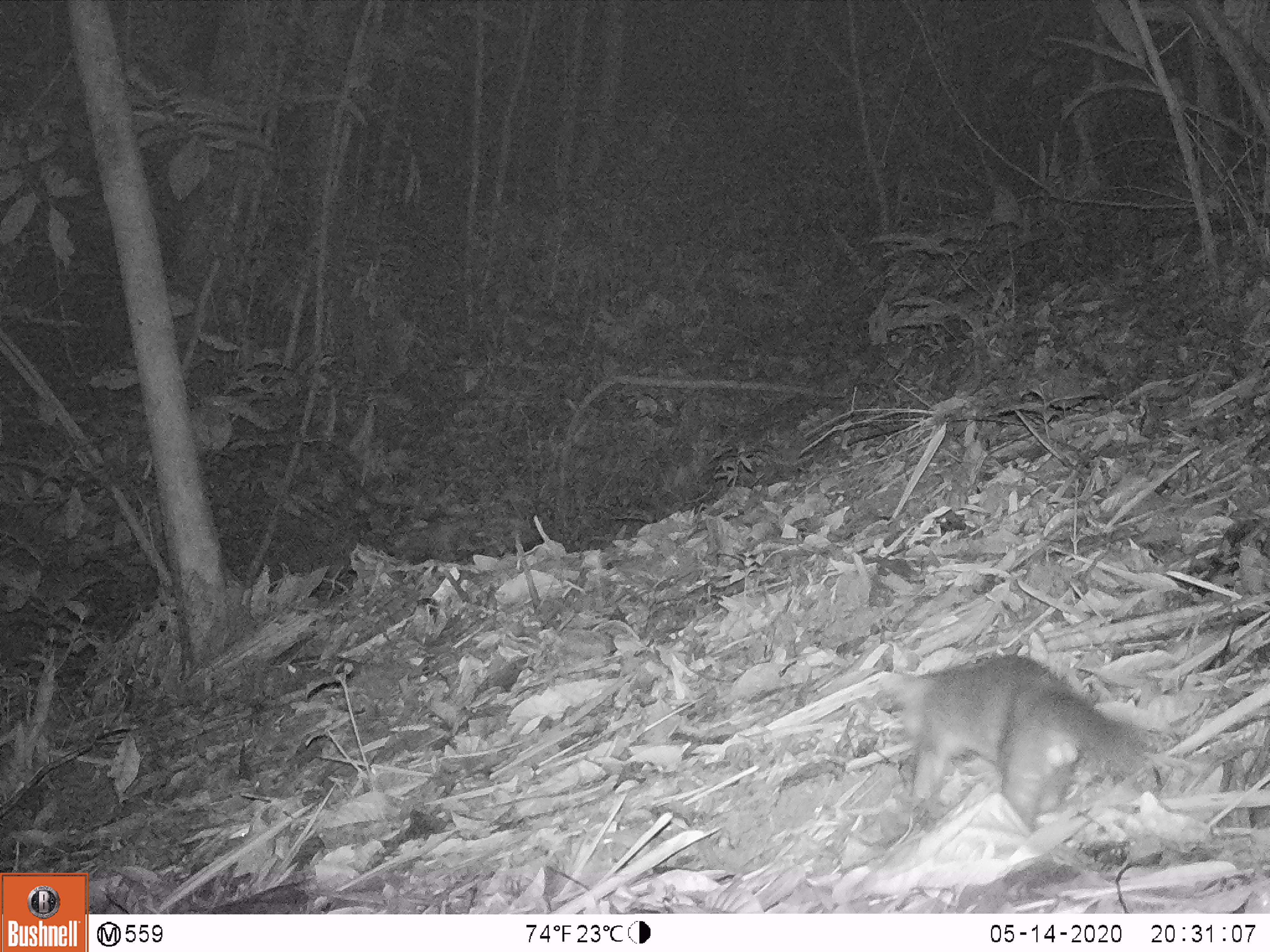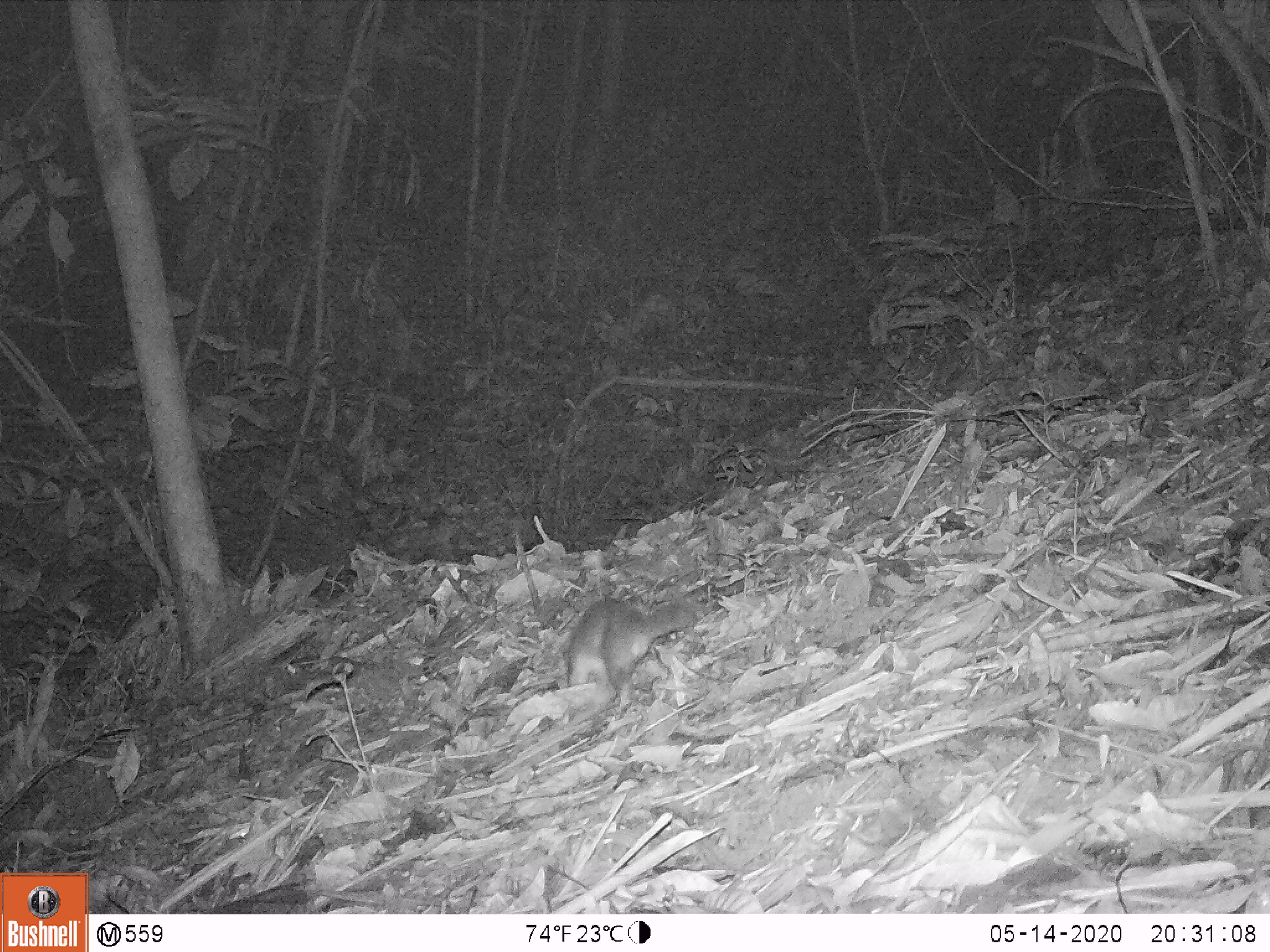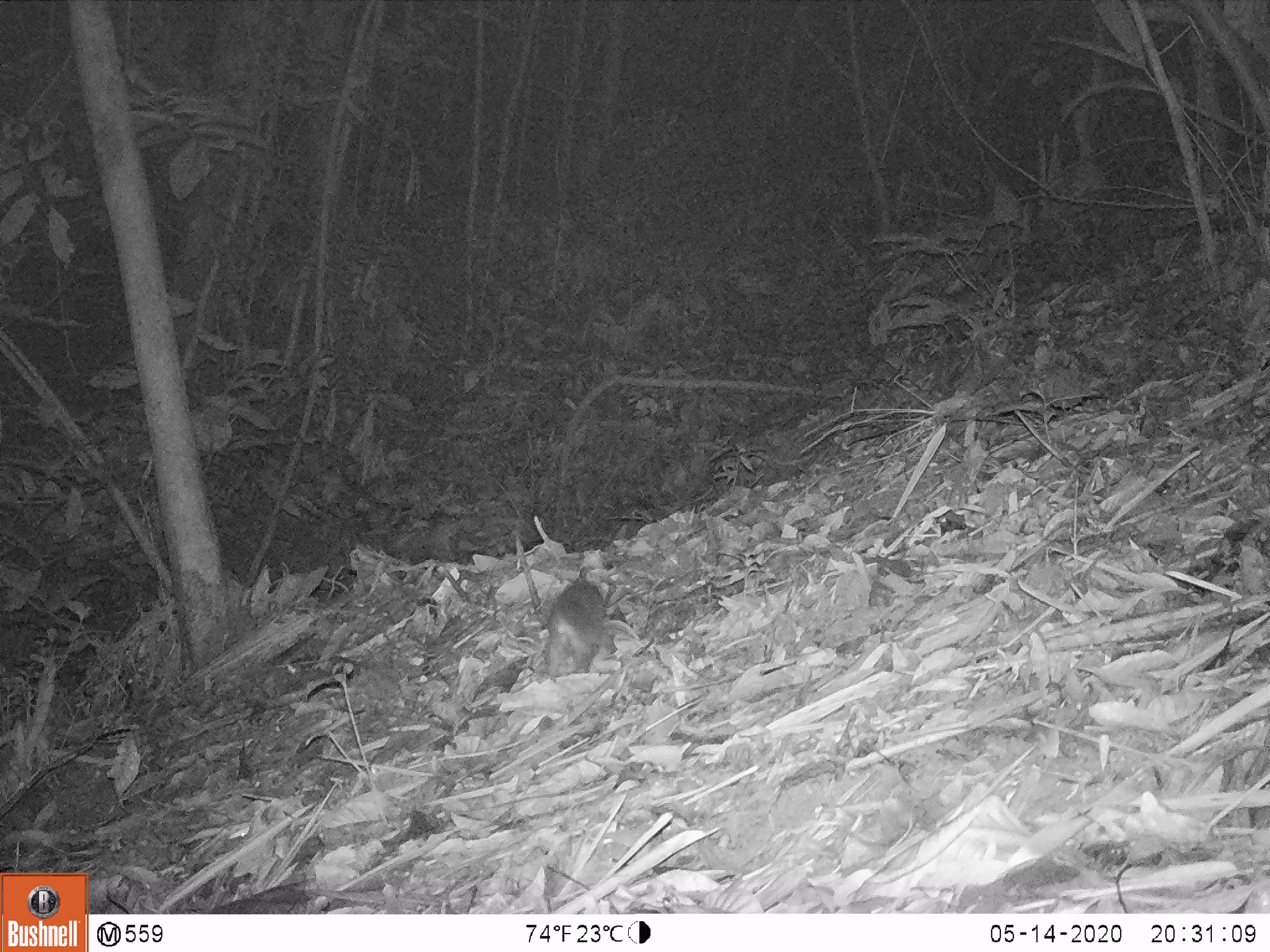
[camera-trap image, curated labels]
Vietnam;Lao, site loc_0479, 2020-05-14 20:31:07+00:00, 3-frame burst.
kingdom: Animalia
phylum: Chordata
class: Mammalia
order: Carnivora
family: Mustelidae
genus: Melogale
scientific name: Melogale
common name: ferret badger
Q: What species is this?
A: Ferret badger (Melogale).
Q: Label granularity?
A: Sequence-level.